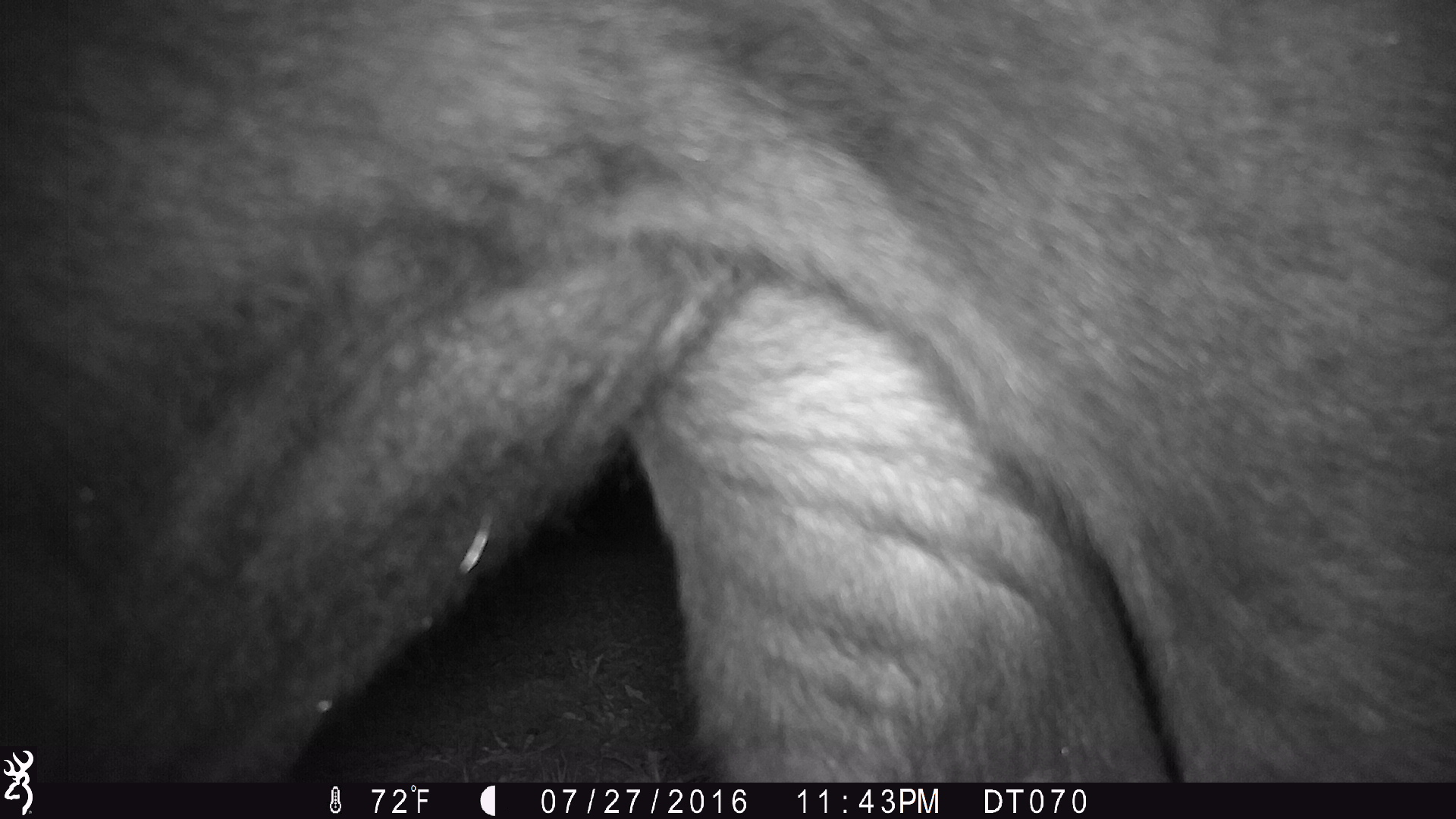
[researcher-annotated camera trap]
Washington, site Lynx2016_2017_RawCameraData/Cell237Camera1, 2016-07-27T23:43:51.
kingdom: Animalia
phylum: Chordata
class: Mammalia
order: Artiodactyla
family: Bovidae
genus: Bos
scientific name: Bos taurus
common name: domestic cattle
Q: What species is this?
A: Domestic cattle (Bos taurus).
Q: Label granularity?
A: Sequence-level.